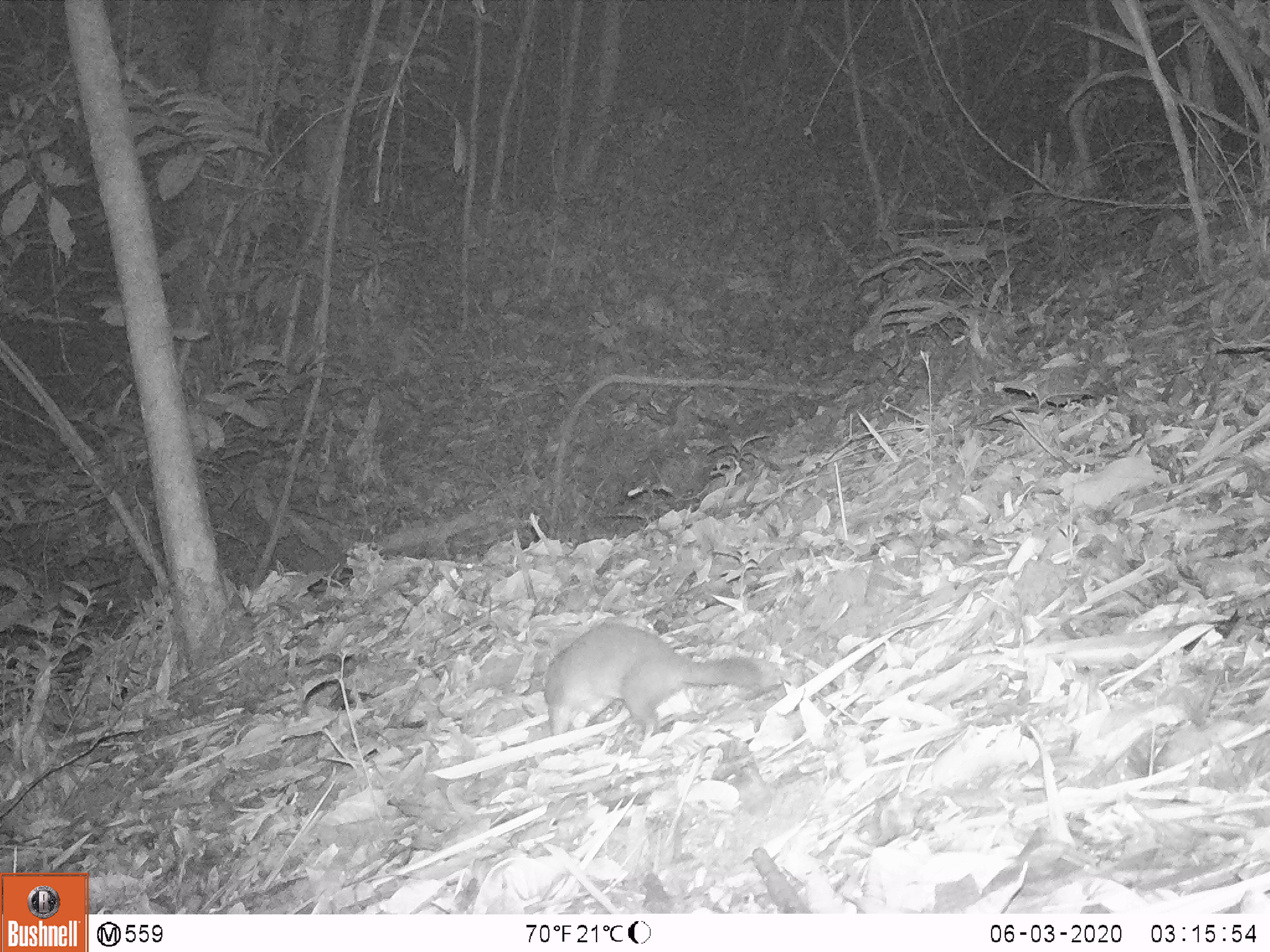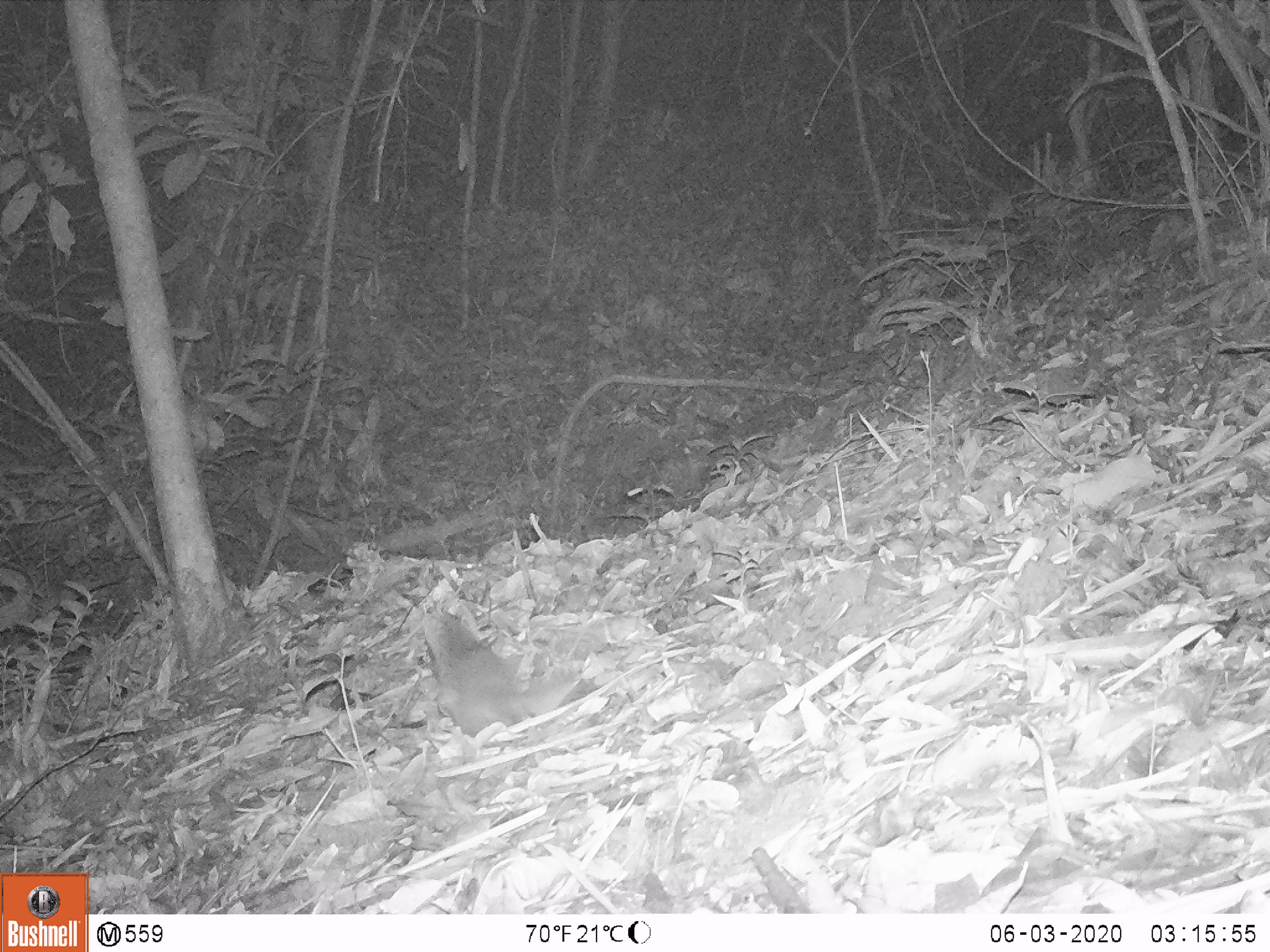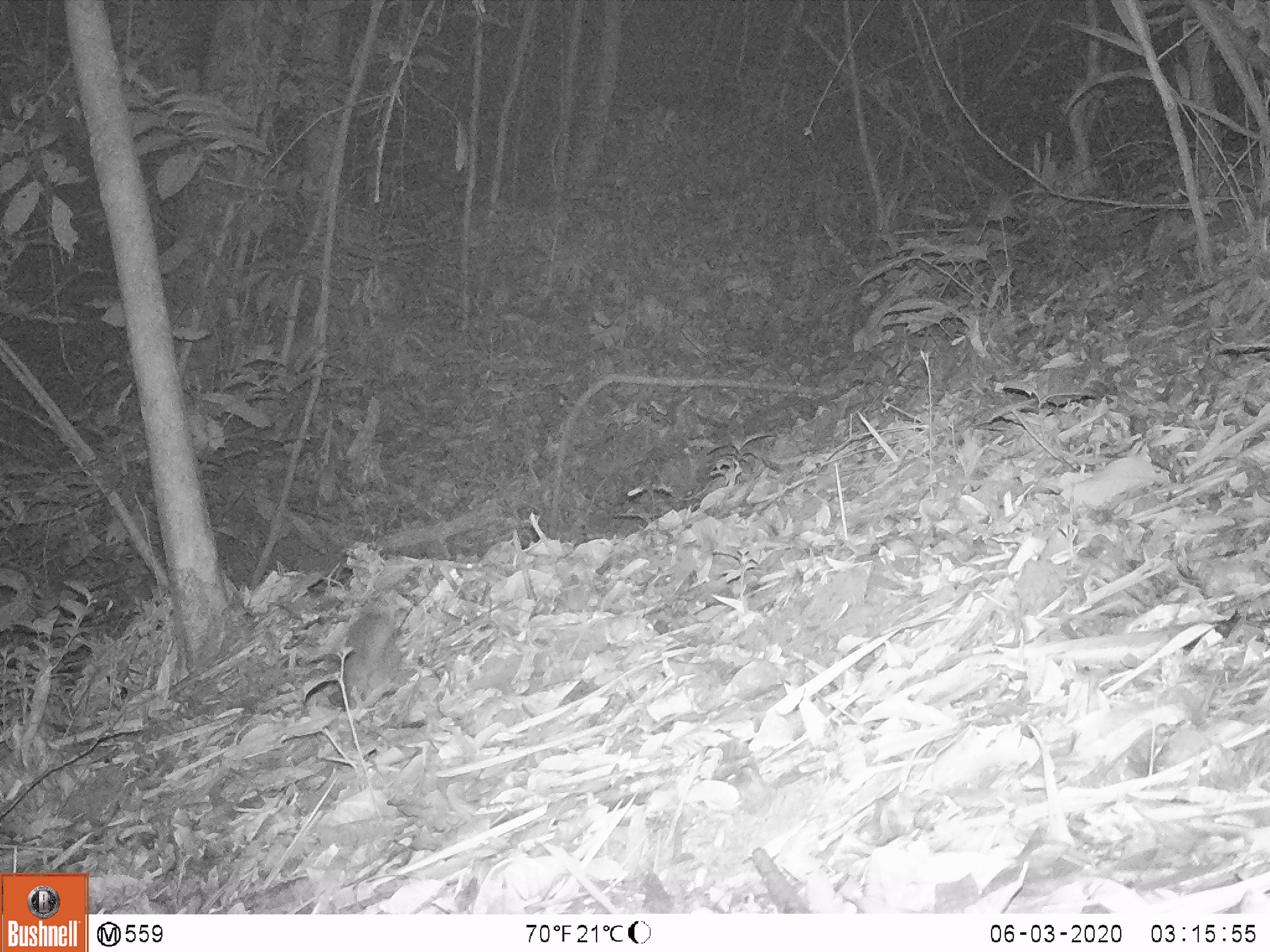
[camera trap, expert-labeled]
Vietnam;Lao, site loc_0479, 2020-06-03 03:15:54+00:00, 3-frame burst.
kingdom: Animalia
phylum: Chordata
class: Mammalia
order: Carnivora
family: Mustelidae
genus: Melogale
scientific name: Melogale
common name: ferret badger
Ferret badger (Melogale). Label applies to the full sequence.